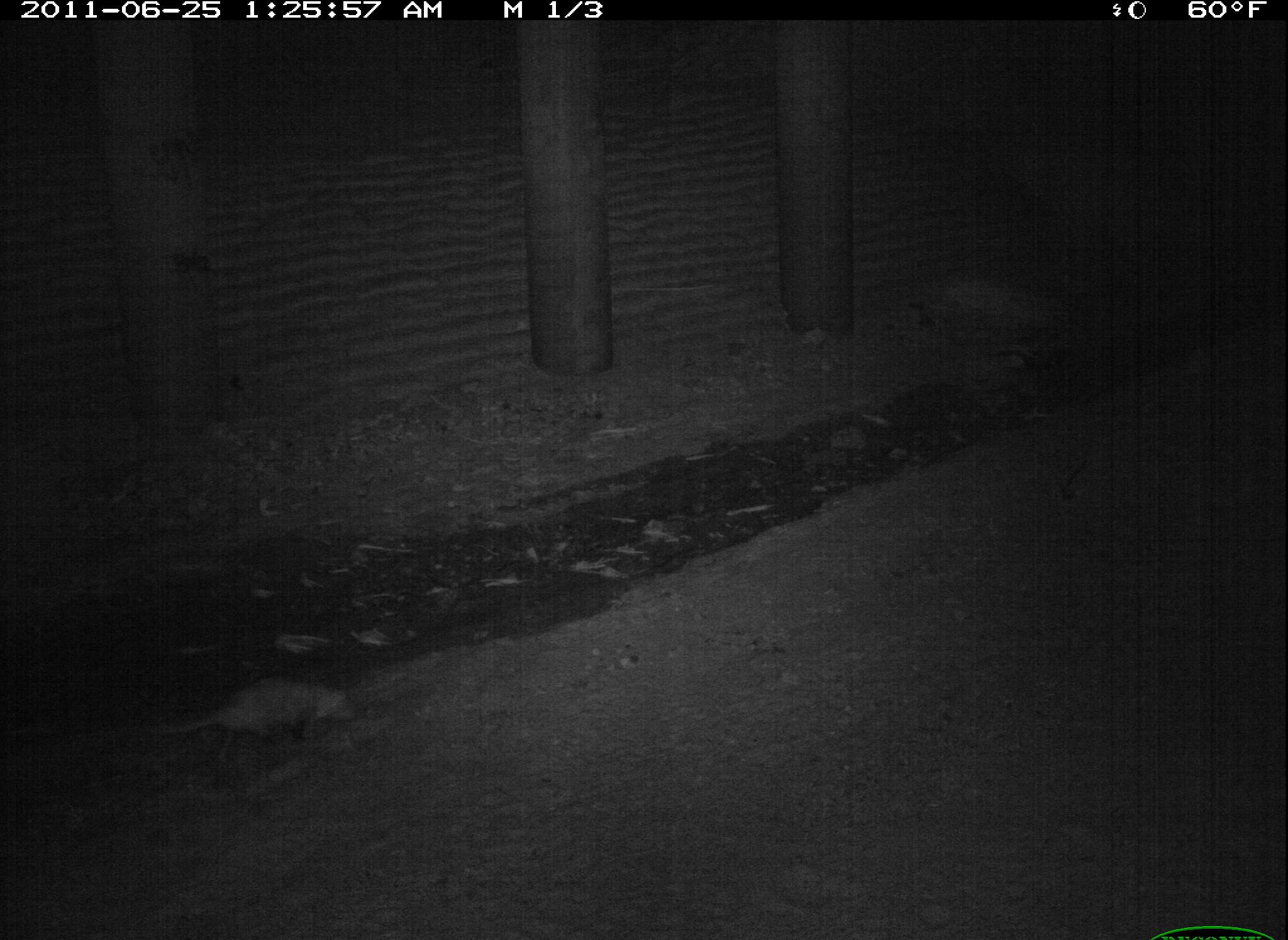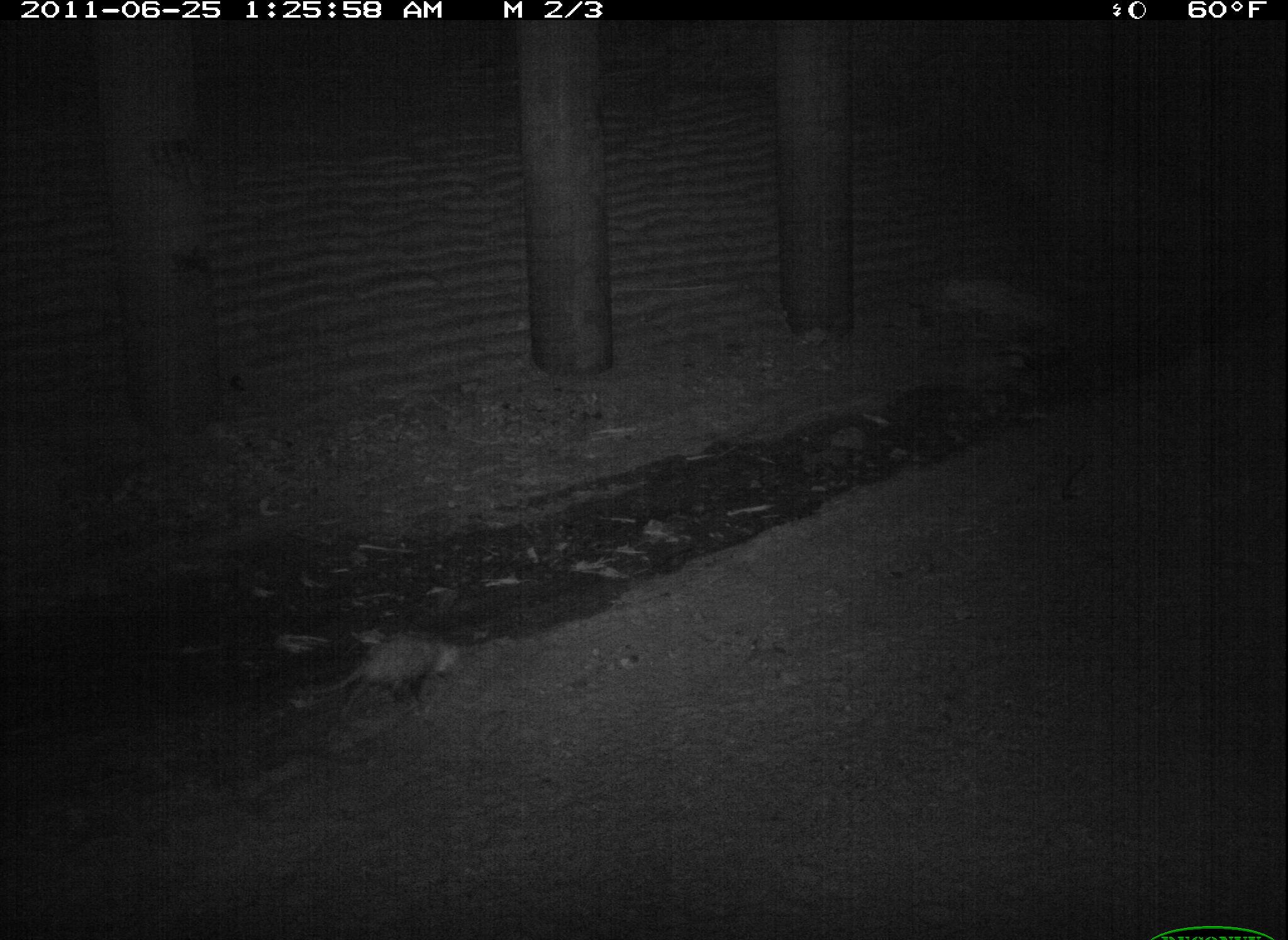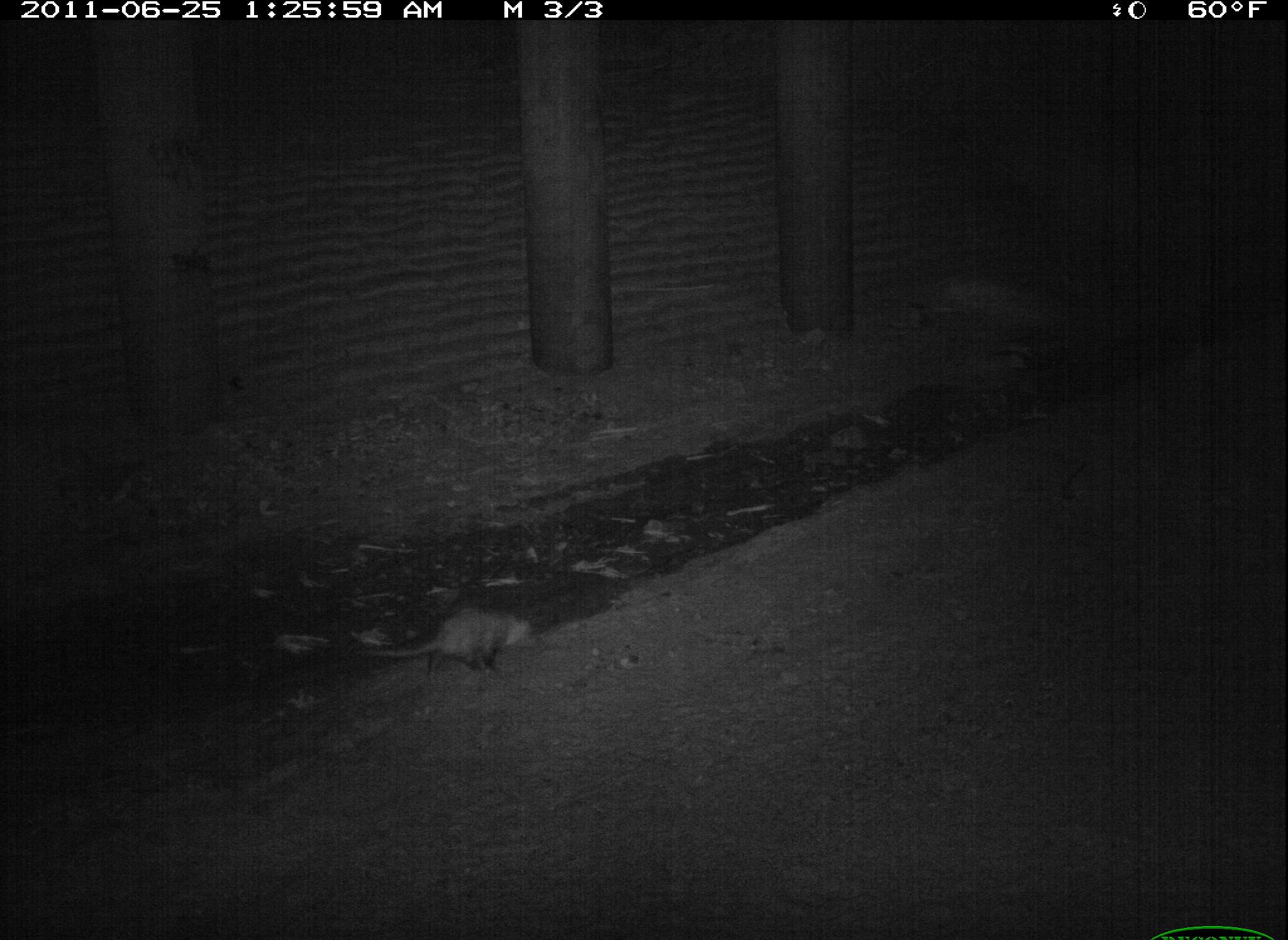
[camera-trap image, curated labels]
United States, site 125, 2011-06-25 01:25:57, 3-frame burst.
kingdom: Animalia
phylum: Chordata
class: Mammalia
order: Didelphimorphia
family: Didelphidae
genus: Didelphis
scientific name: Didelphis virginiana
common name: virginia opossum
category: opossum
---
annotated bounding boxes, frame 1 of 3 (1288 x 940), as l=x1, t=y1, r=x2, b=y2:
opossum: l=140, t=670, r=368, b=774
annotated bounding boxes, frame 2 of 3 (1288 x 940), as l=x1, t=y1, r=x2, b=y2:
opossum: l=299, t=628, r=468, b=734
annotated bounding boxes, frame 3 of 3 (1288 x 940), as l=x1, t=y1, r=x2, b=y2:
opossum: l=335, t=597, r=548, b=692